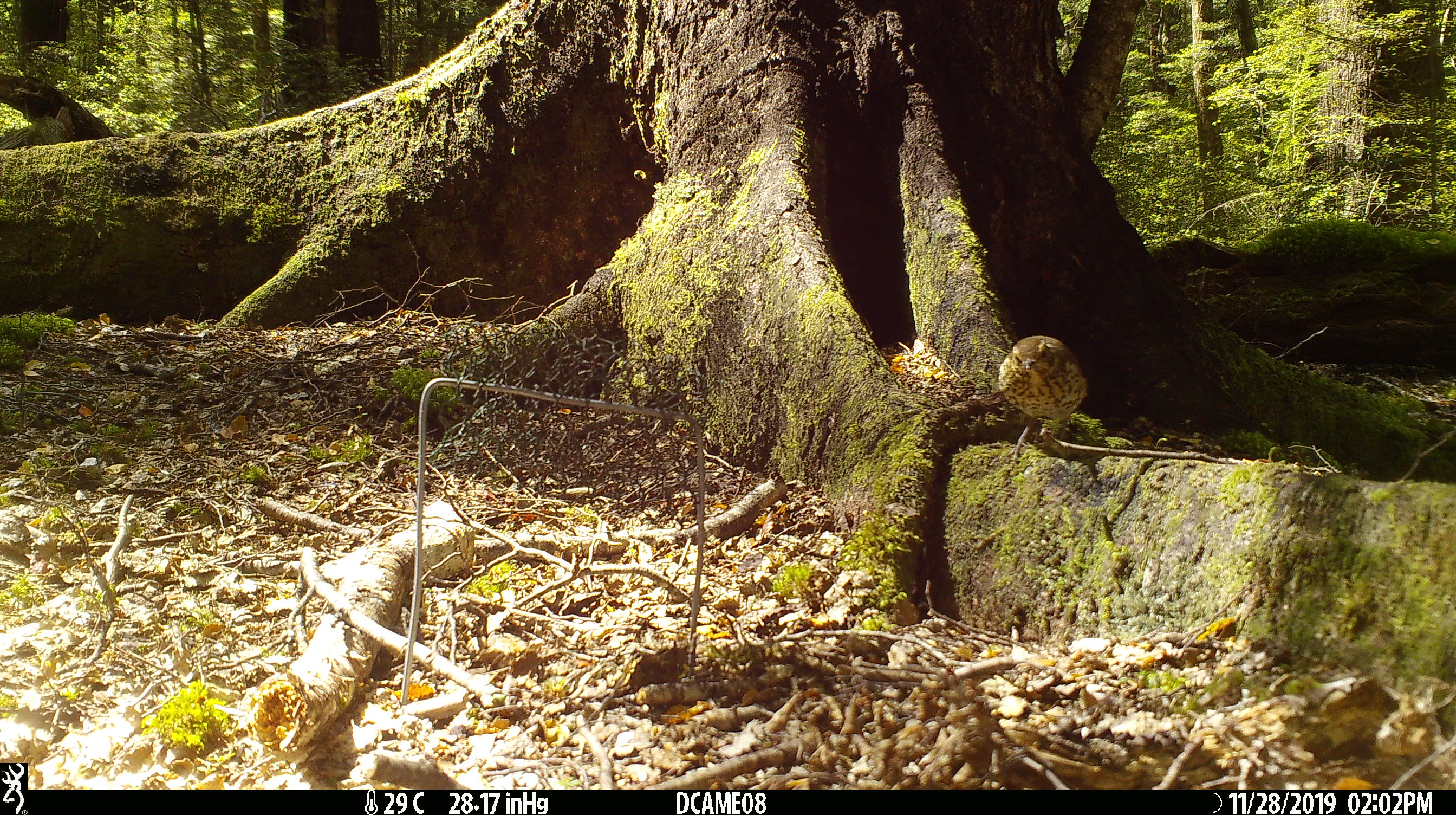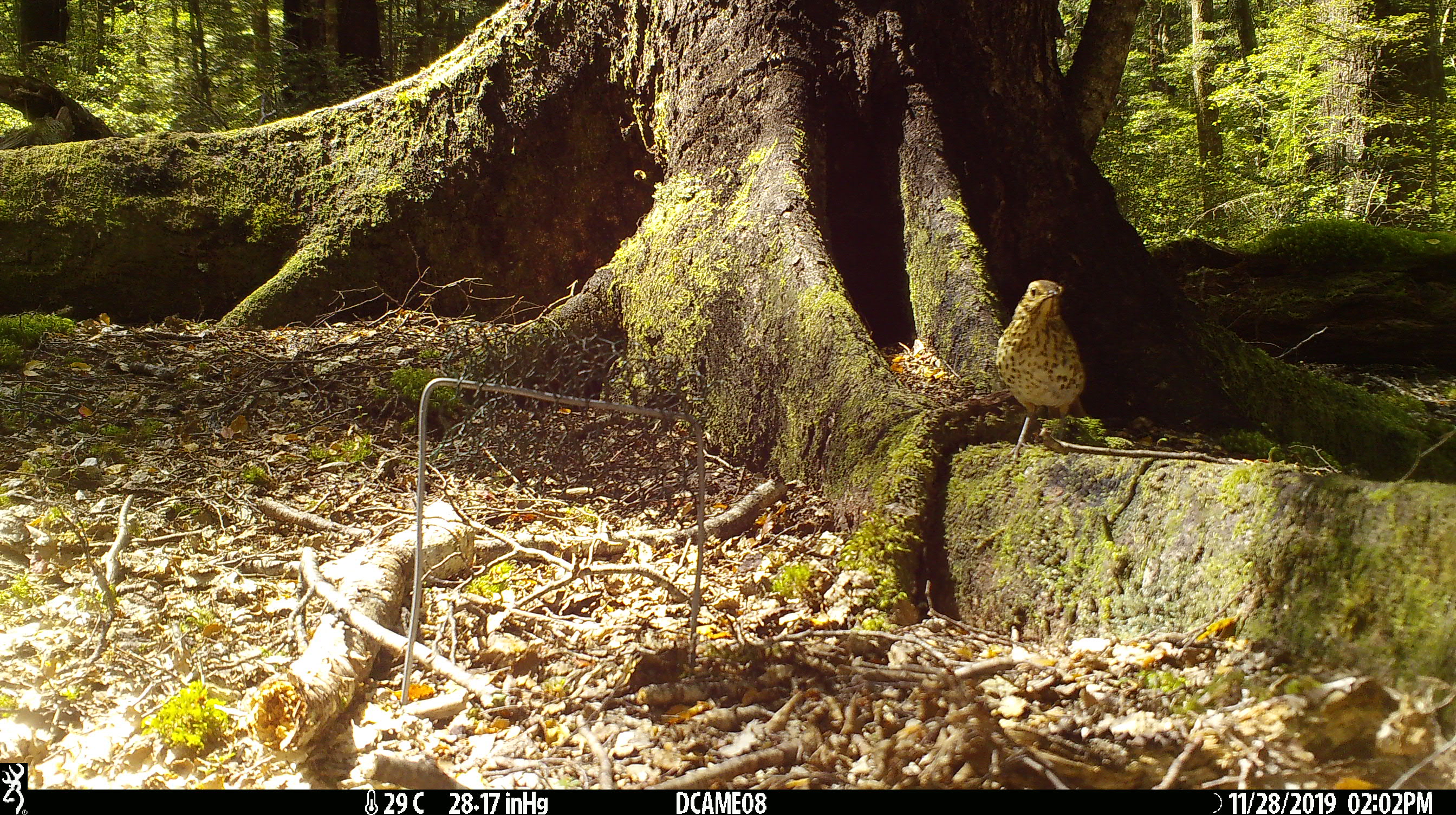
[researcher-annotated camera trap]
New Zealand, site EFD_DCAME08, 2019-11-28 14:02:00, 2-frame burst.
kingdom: Animalia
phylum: Chordata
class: Aves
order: Passeriformes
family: Turdidae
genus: Turdus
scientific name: Turdus philomelos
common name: song thrush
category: thrush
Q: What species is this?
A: Thrush (song thrush) (Turdus philomelos).